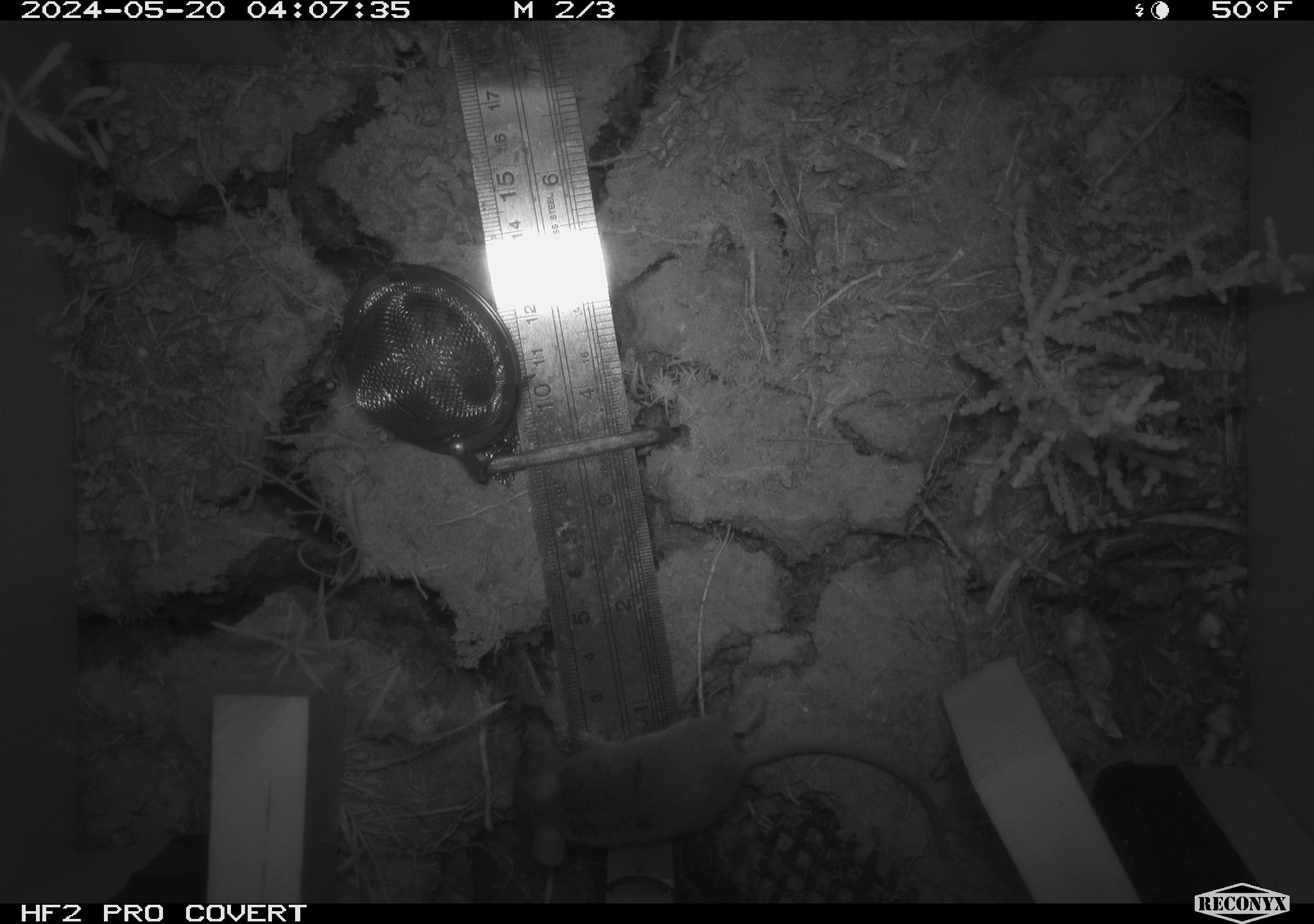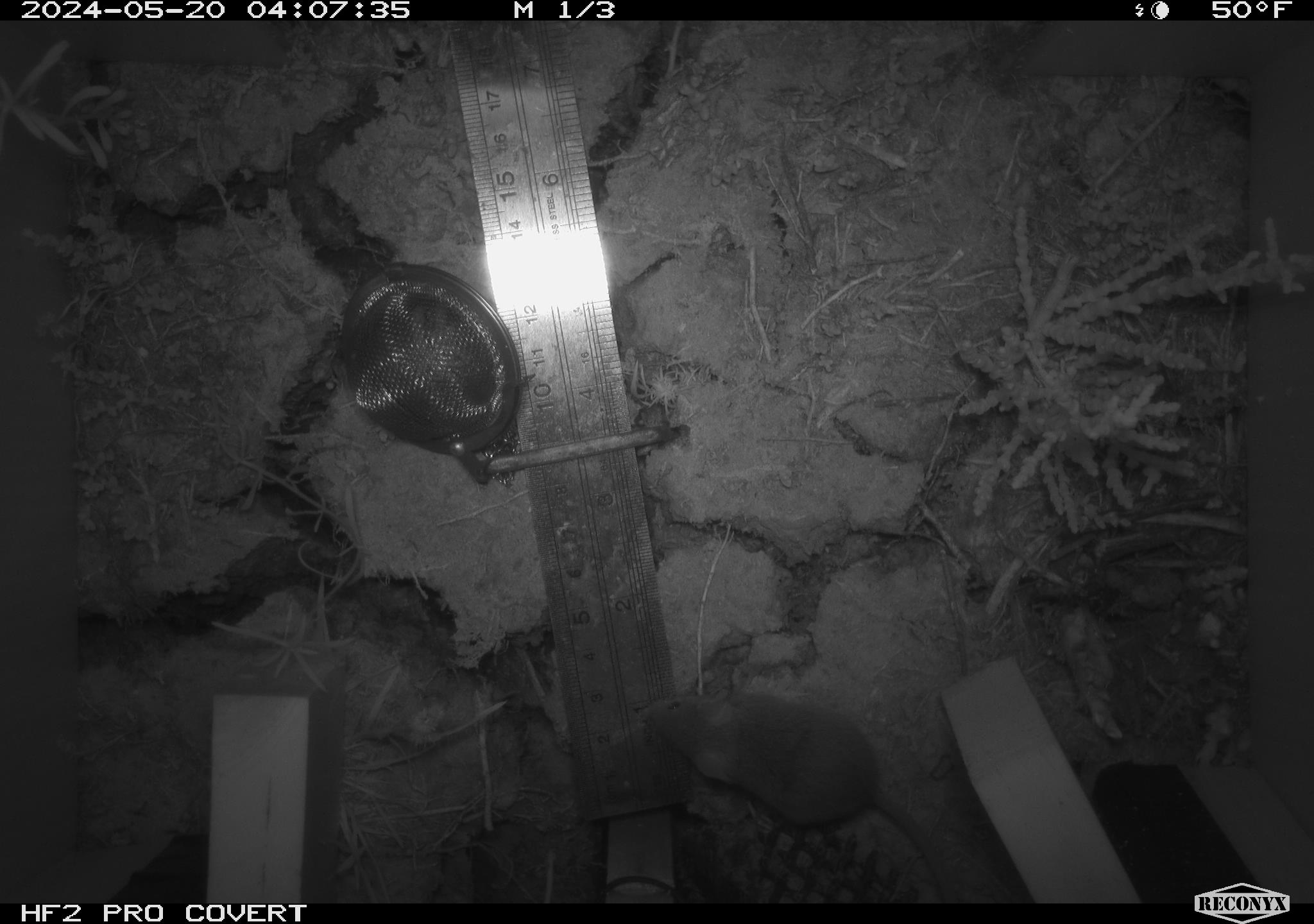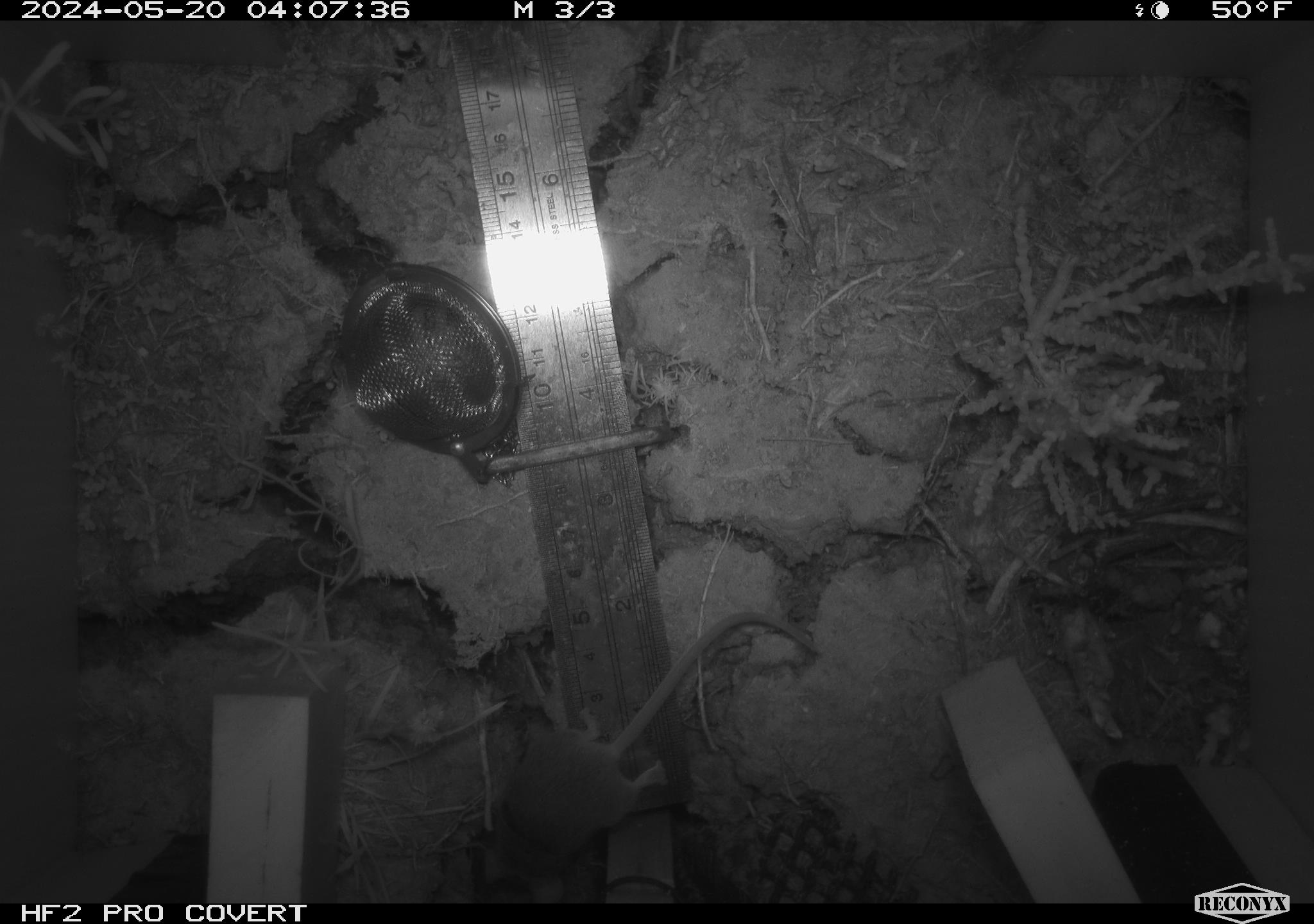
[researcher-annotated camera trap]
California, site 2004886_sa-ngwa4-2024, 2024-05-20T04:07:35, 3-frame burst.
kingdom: Animalia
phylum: Chordata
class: Mammalia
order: Rodentia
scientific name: Rodentia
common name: mouse species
Mouse species (Rodentia).